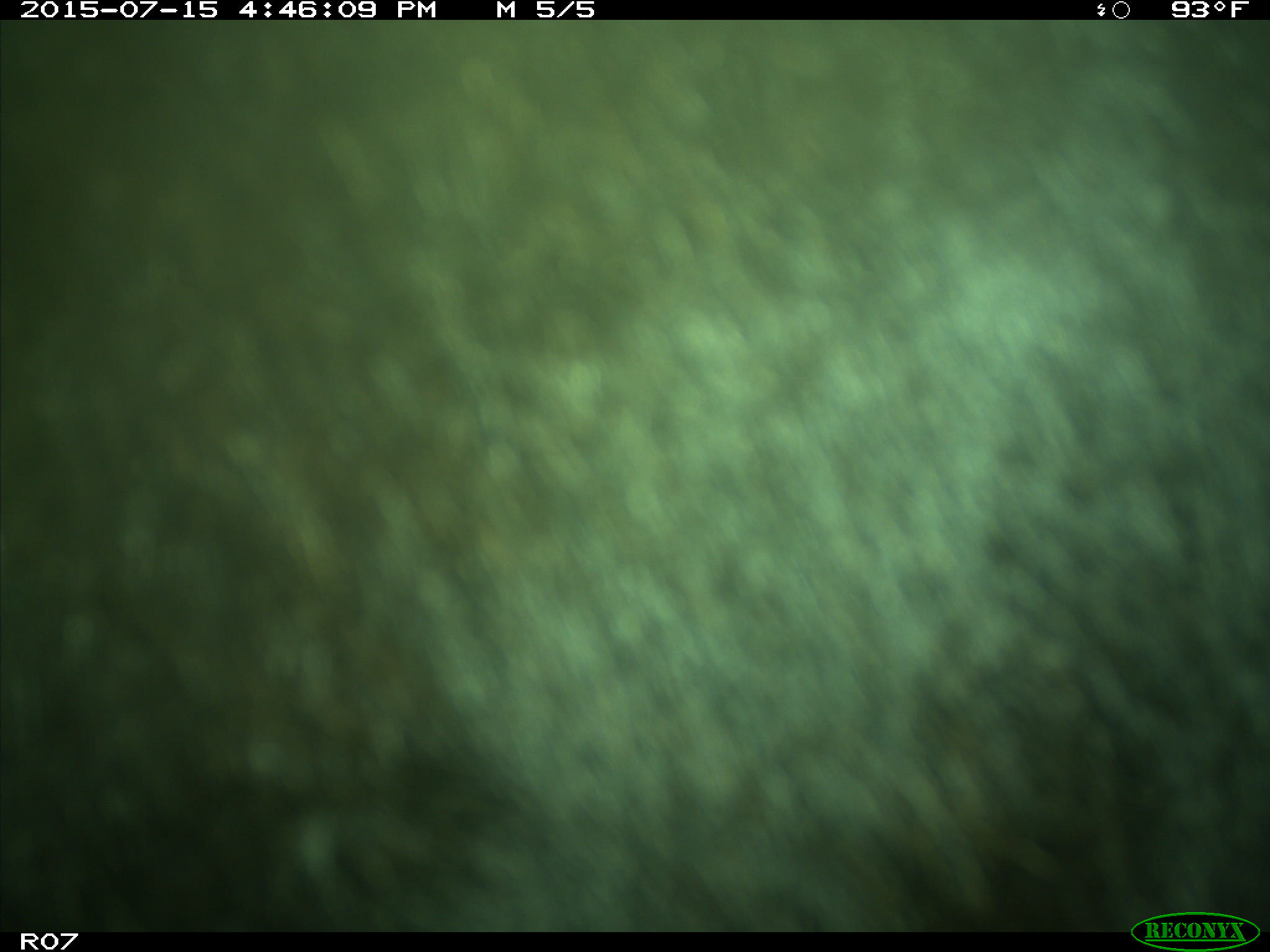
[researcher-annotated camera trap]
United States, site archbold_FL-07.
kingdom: Animalia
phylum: Chordata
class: Mammalia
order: Artiodactyla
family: Bovidae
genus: Bos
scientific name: Bos taurus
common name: domestic cow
Bos taurus (domestic cow).